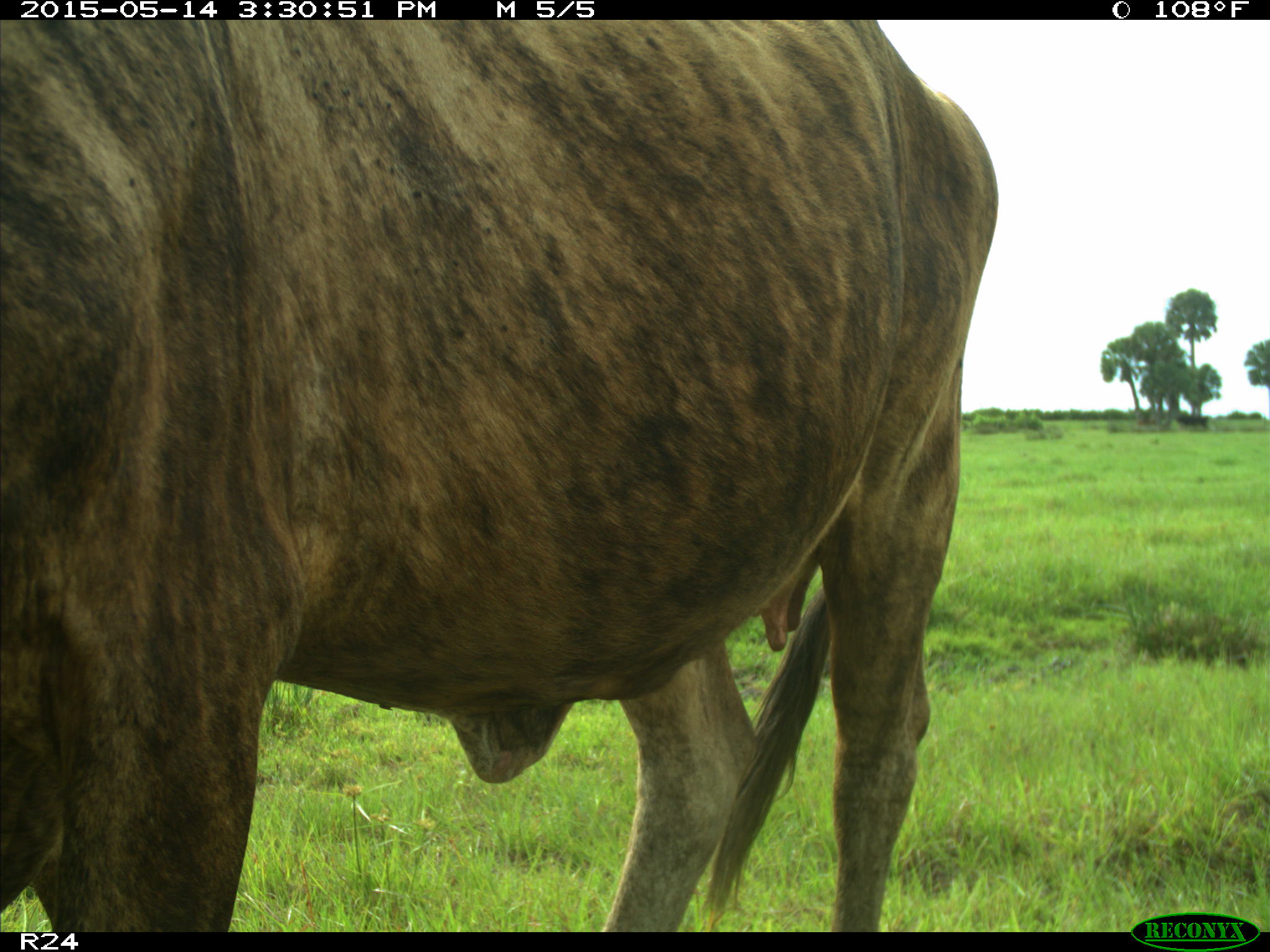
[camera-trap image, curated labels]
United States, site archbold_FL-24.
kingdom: Animalia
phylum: Chordata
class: Mammalia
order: Artiodactyla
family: Bovidae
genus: Bos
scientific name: Bos taurus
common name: domestic cow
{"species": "Bos taurus (domestic cow)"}